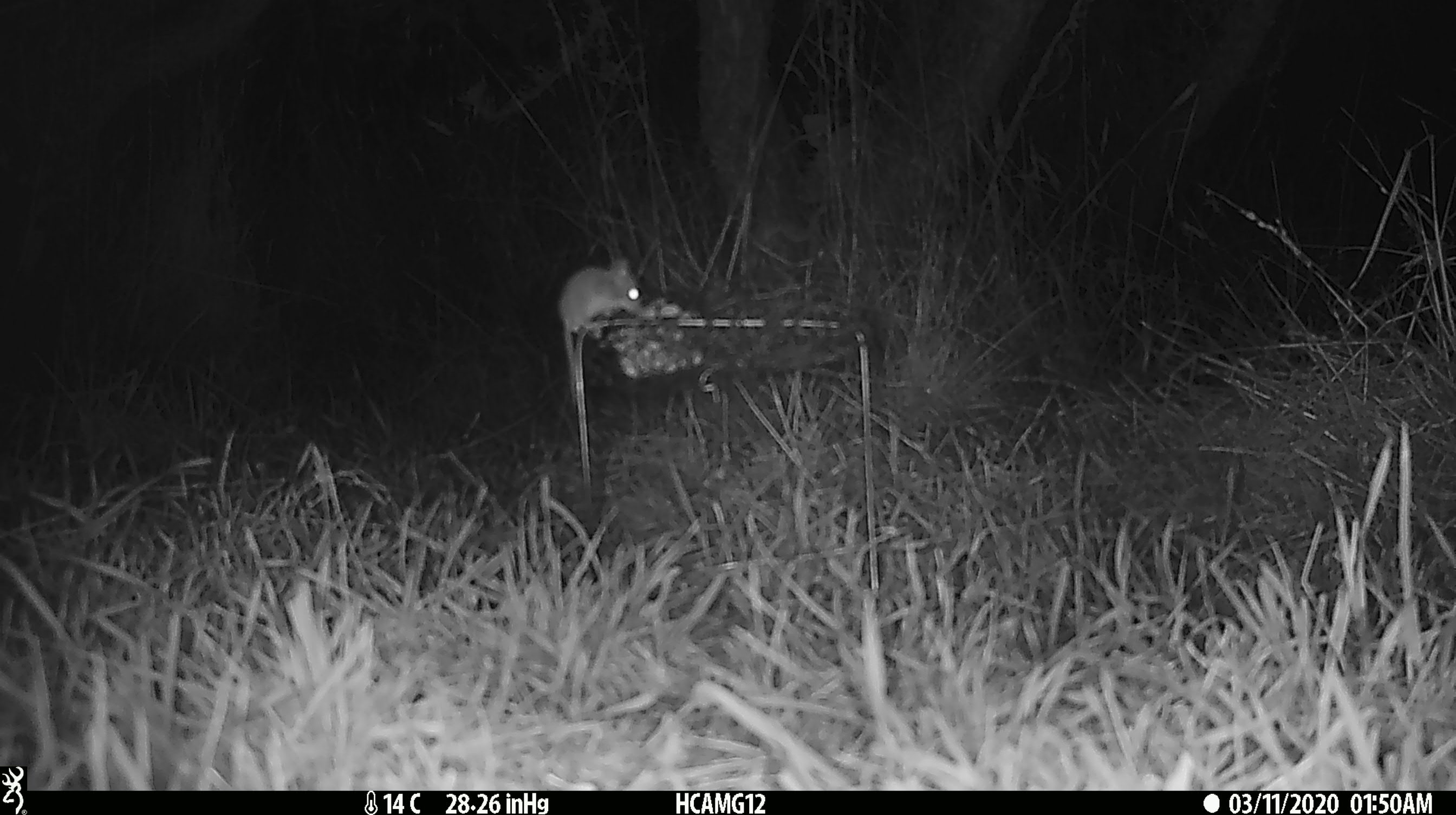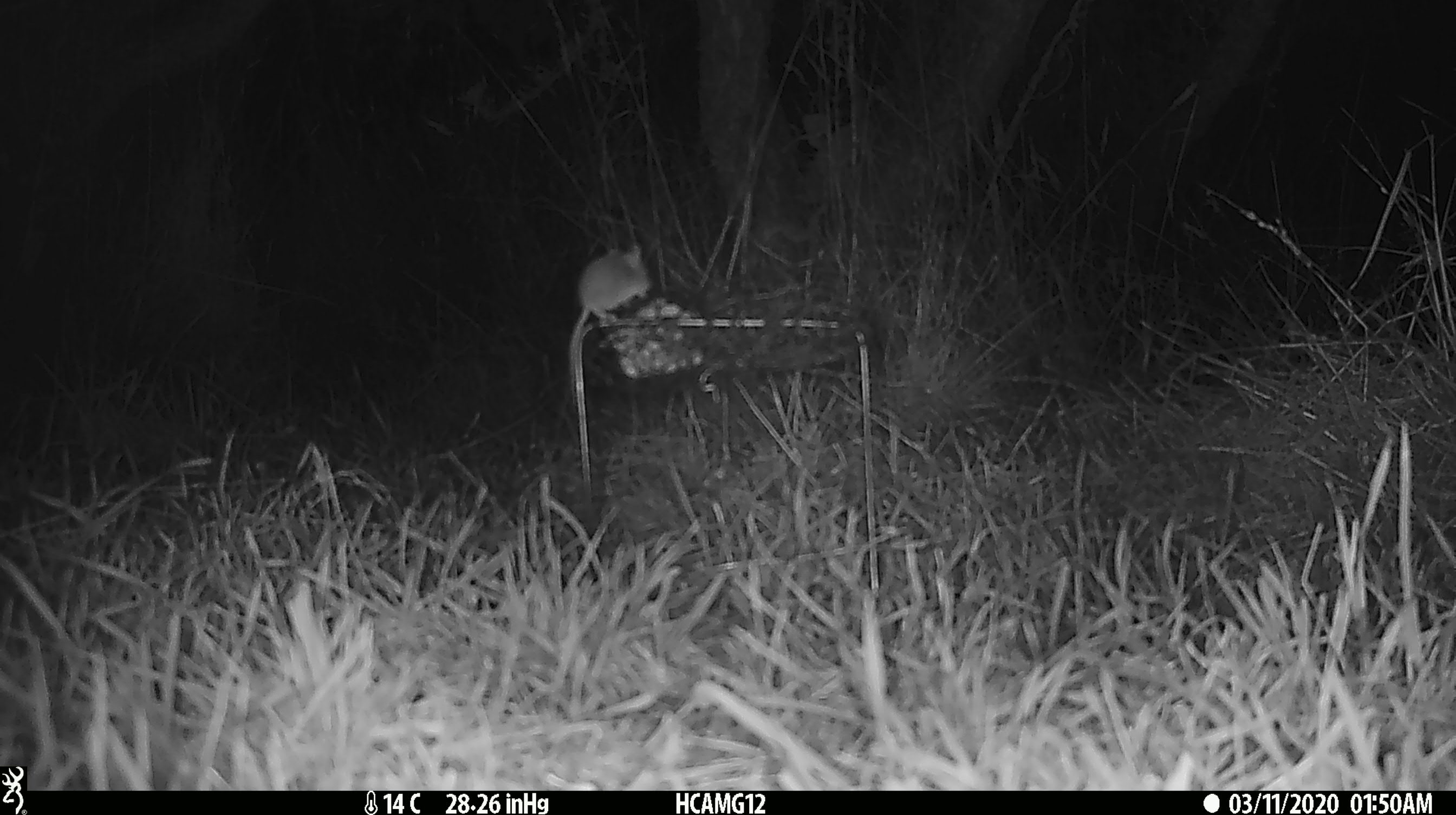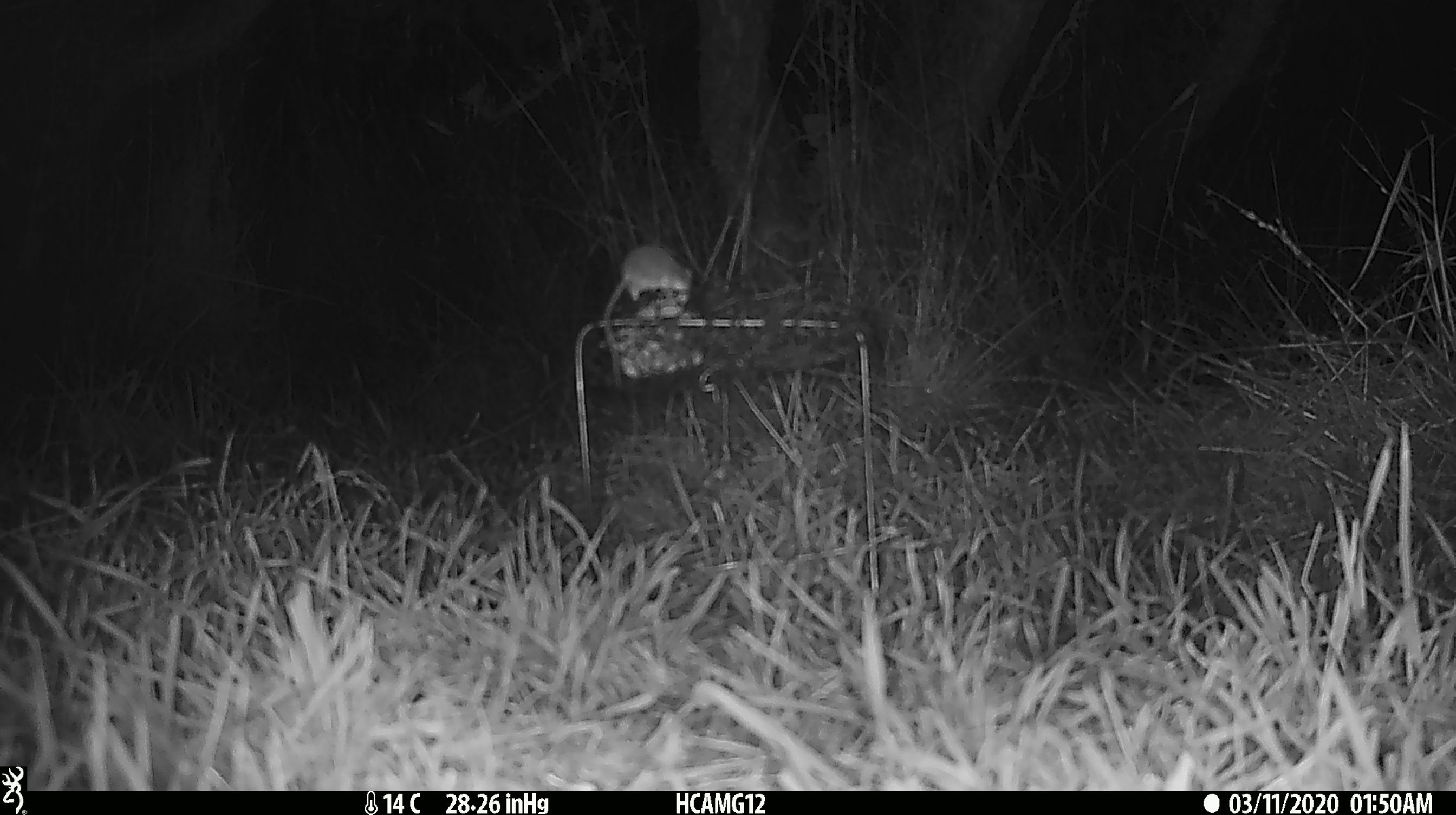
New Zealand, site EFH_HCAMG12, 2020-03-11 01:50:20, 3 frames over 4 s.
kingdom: Animalia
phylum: Chordata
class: Mammalia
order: Artiodactyla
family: Bovidae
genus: Bos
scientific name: Bos taurus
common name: domestic cow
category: cow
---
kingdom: Animalia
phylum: Chordata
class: Mammalia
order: Rodentia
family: Muridae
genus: Mus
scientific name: Mus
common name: mouse